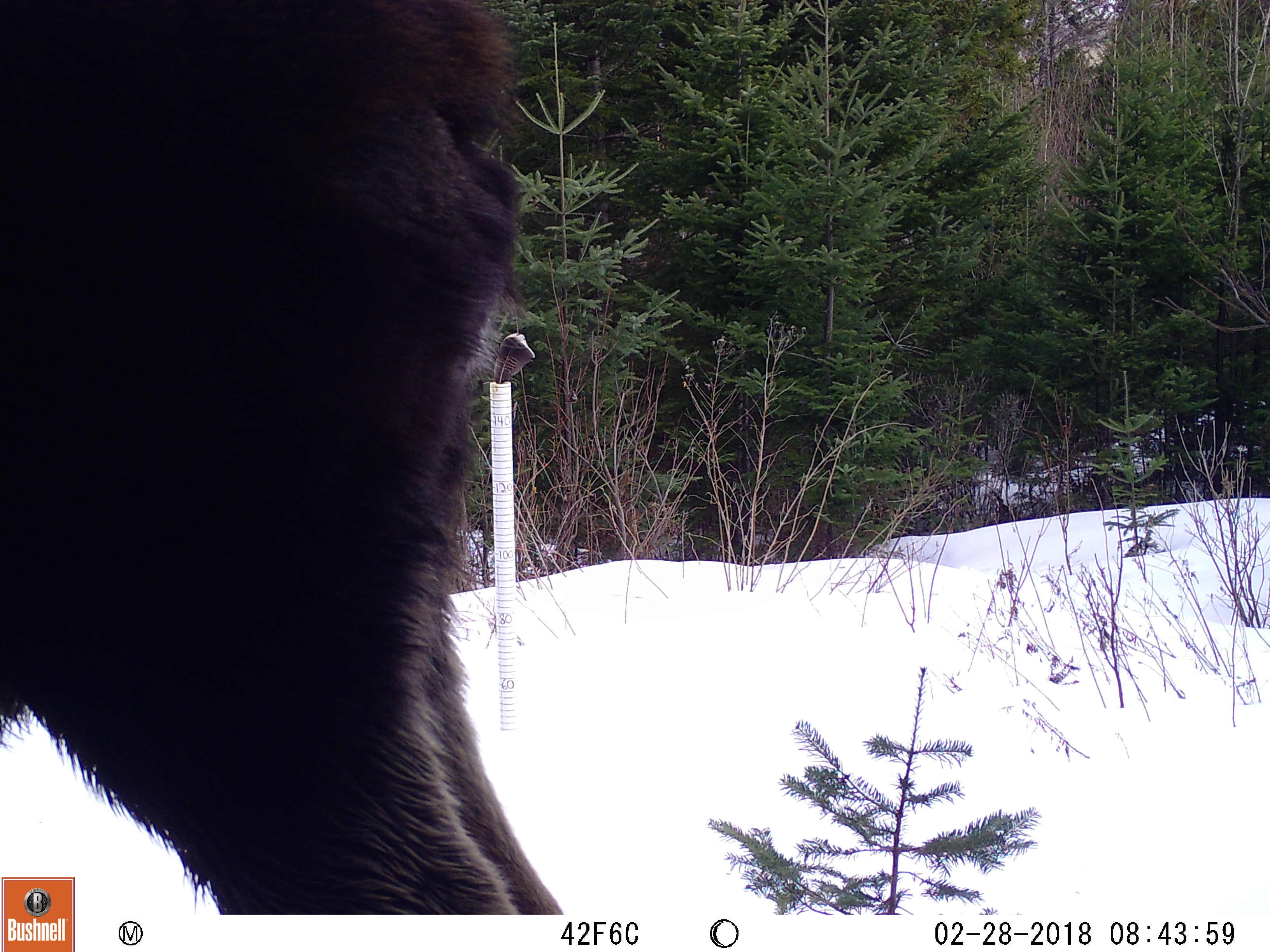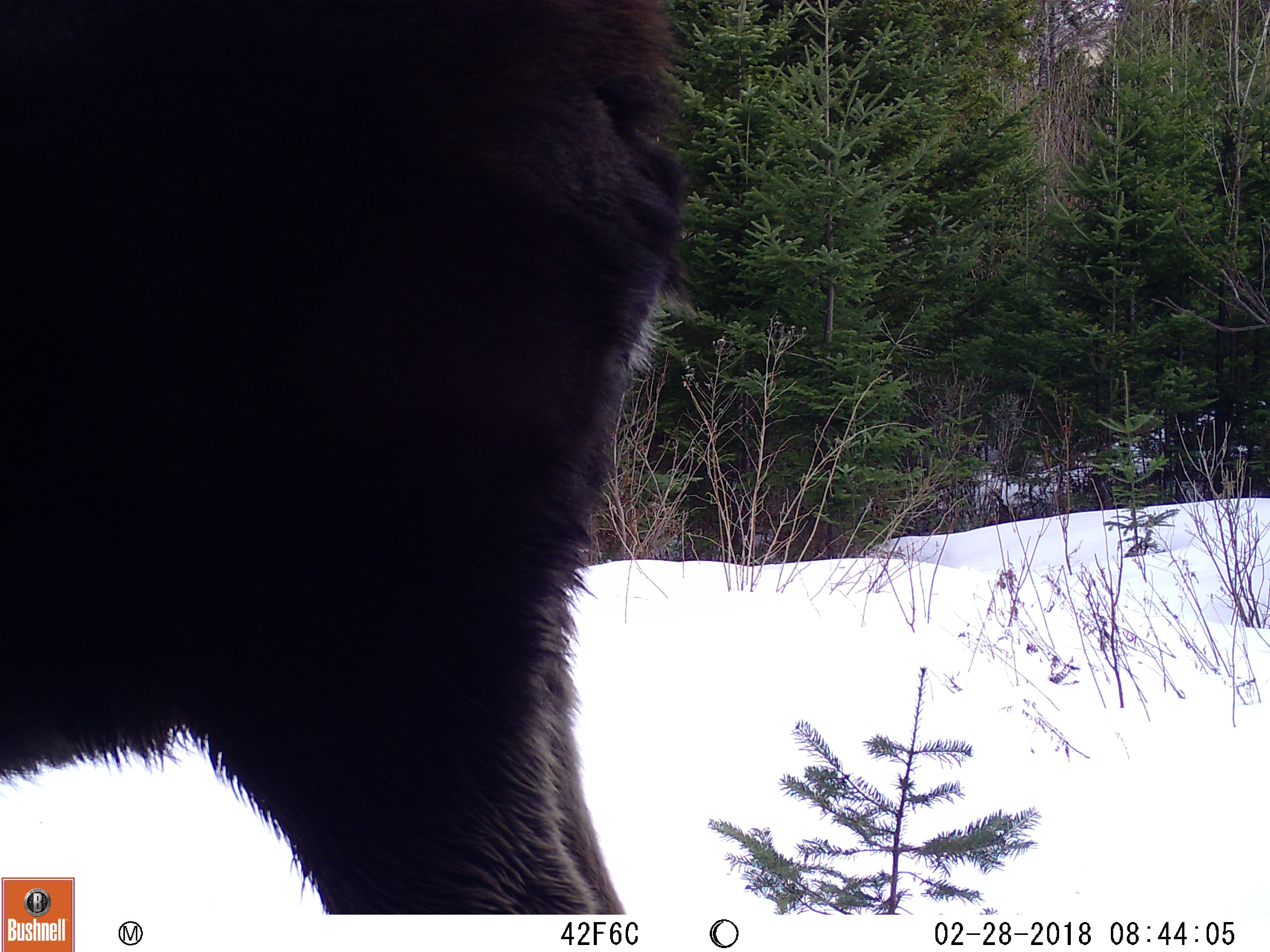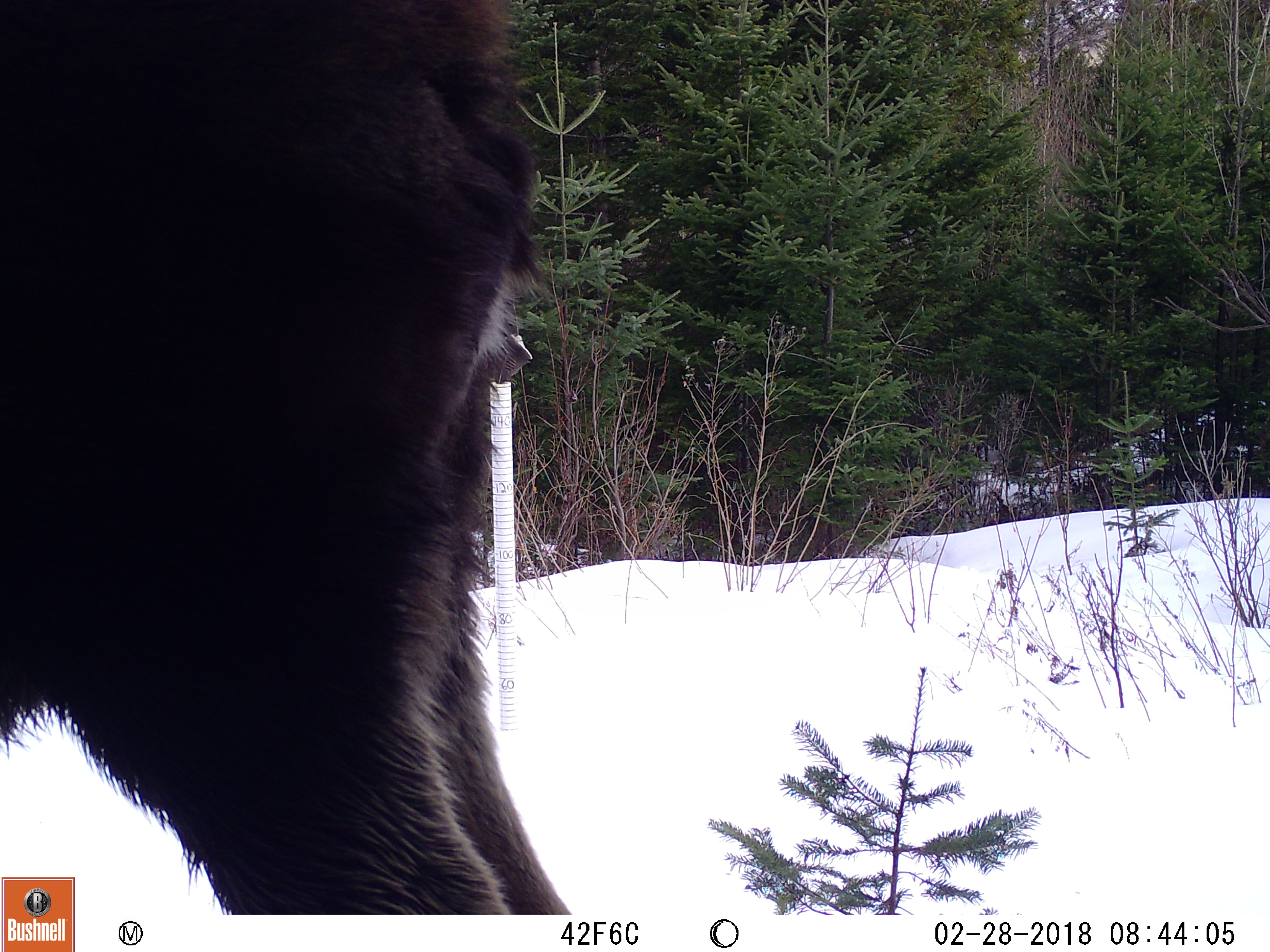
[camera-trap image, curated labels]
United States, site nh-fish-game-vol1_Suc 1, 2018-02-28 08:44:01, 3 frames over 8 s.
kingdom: Animalia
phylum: Chordata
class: Mammalia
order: Artiodactyla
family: Cervidae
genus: Alces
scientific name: Alces alces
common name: moose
Moose (Alces alces).